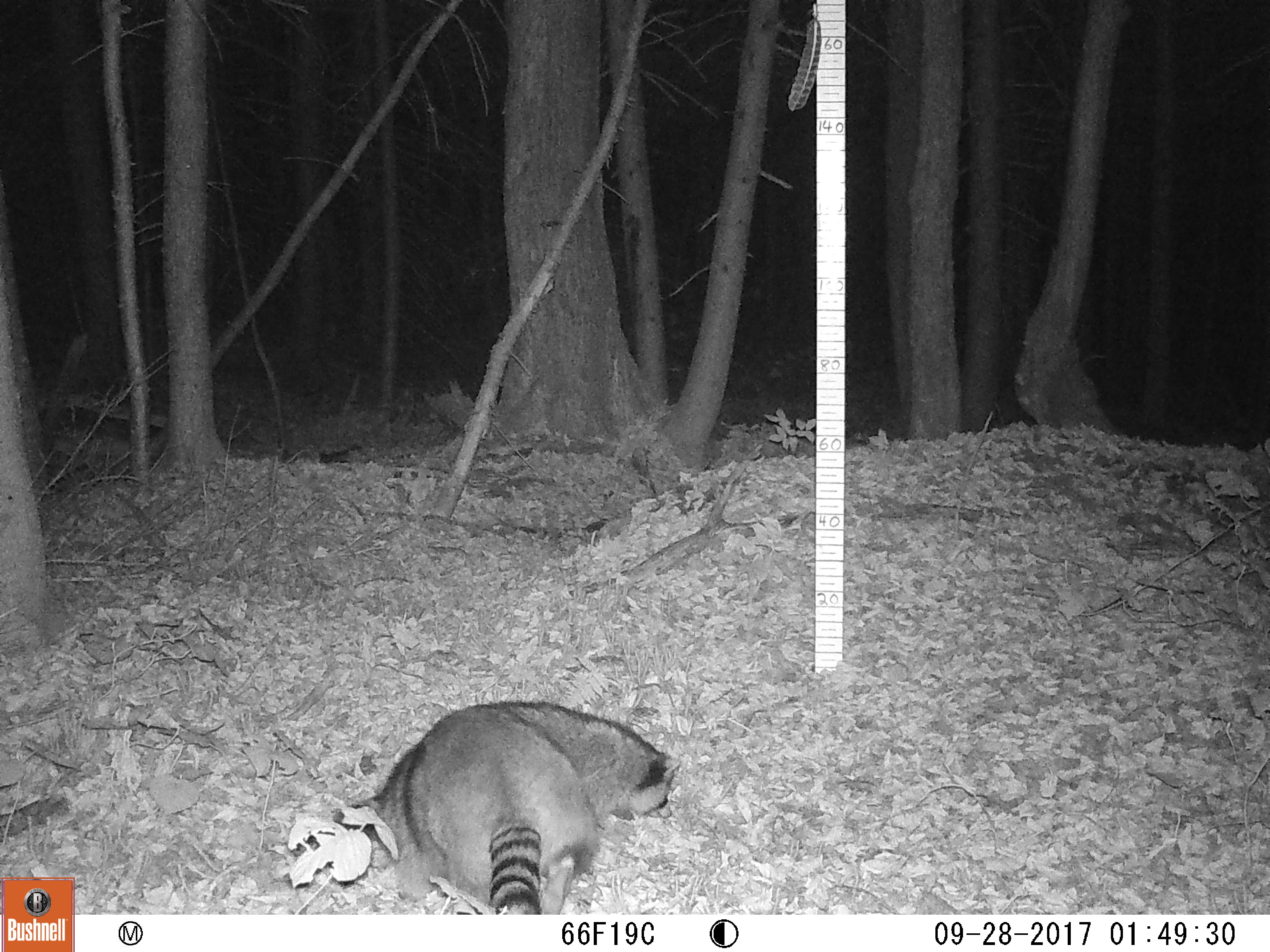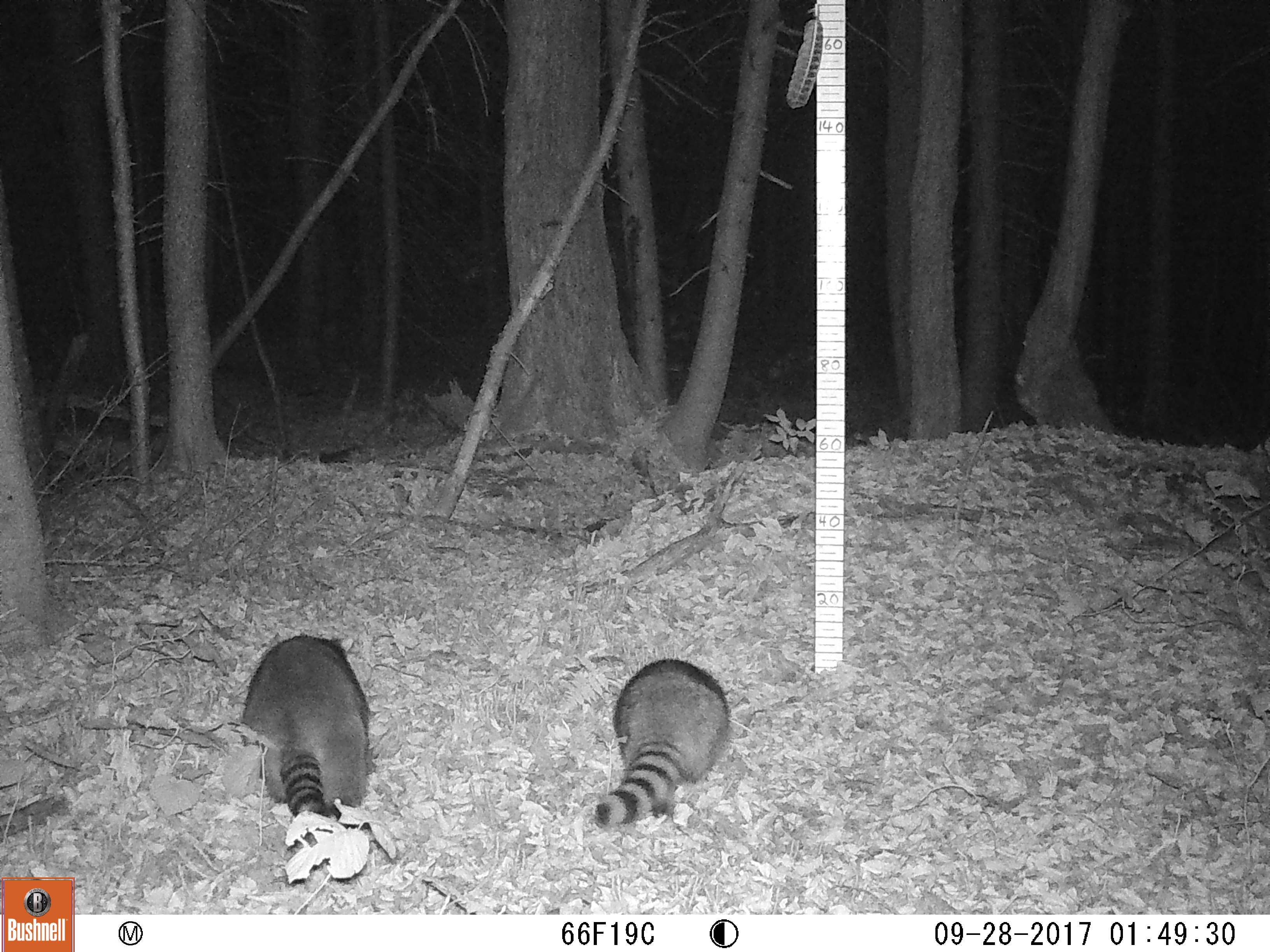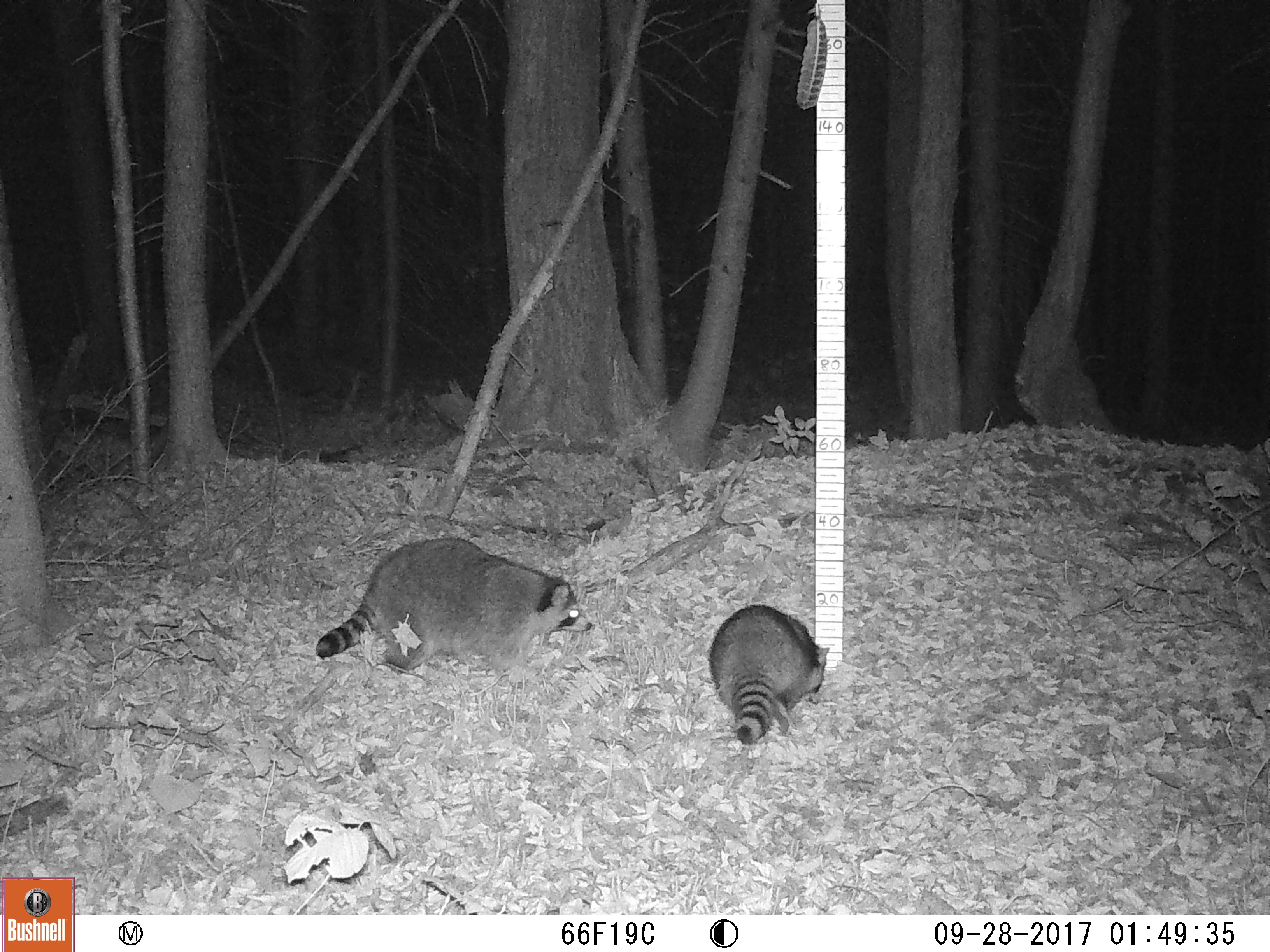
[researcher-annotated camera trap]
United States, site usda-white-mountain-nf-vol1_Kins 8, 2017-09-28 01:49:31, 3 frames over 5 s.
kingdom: Animalia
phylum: Chordata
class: Mammalia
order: Carnivora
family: Procyonidae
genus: Procyon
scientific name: Procyon lotor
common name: raccoon